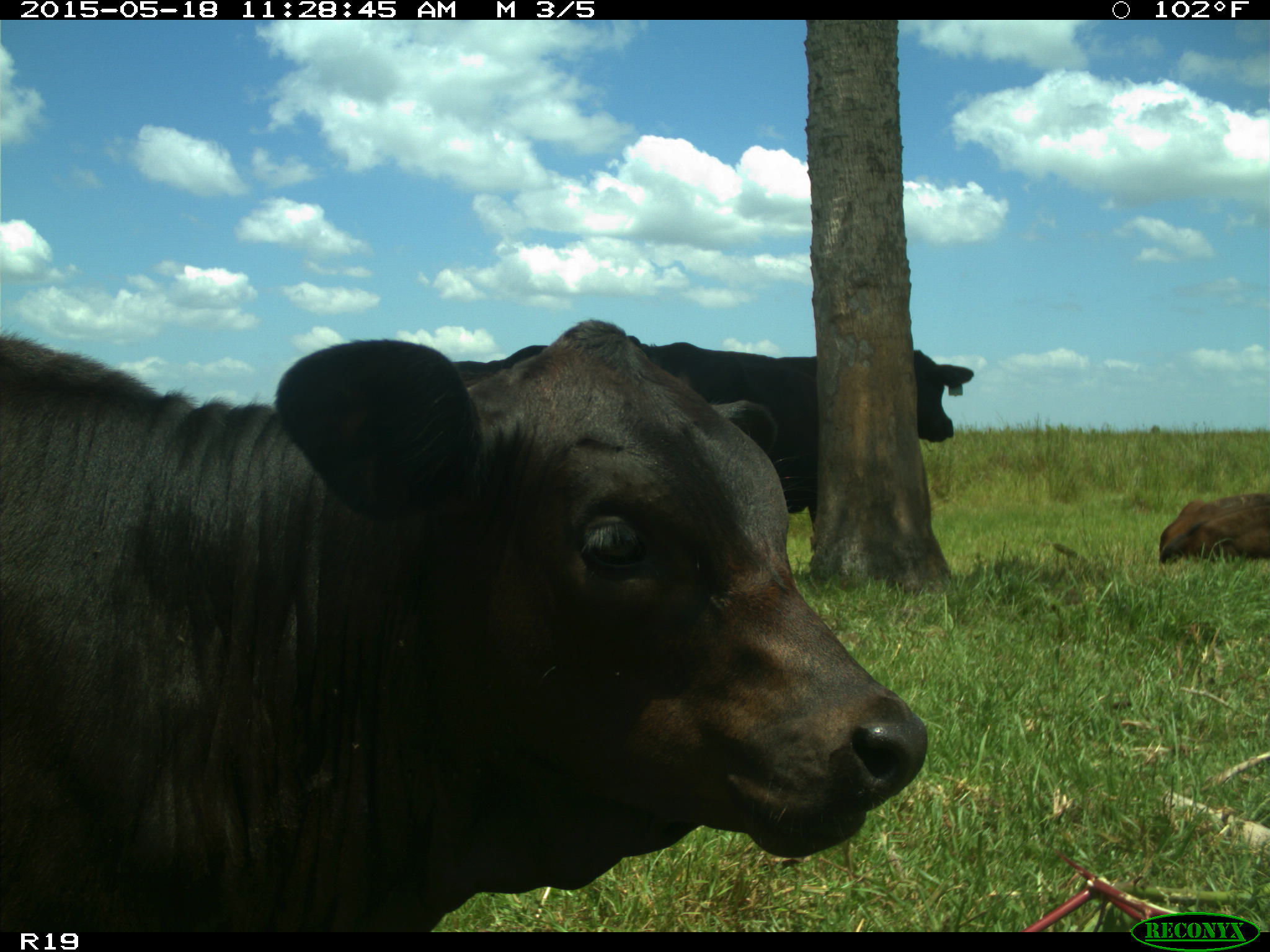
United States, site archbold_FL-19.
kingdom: Animalia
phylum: Chordata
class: Mammalia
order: Artiodactyla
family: Bovidae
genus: Bos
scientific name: Bos taurus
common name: domestic cow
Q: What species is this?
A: Bos taurus (domestic cow).